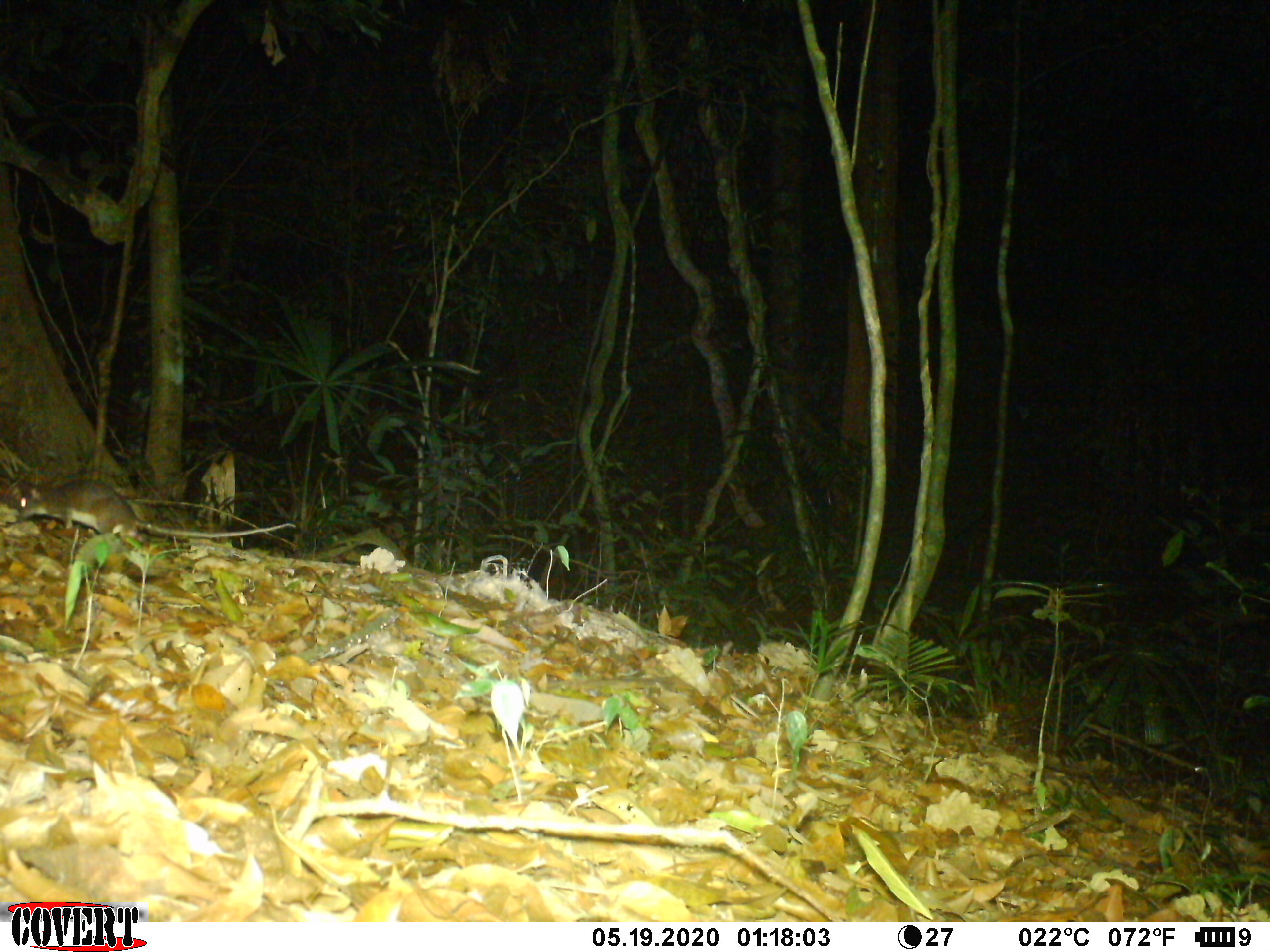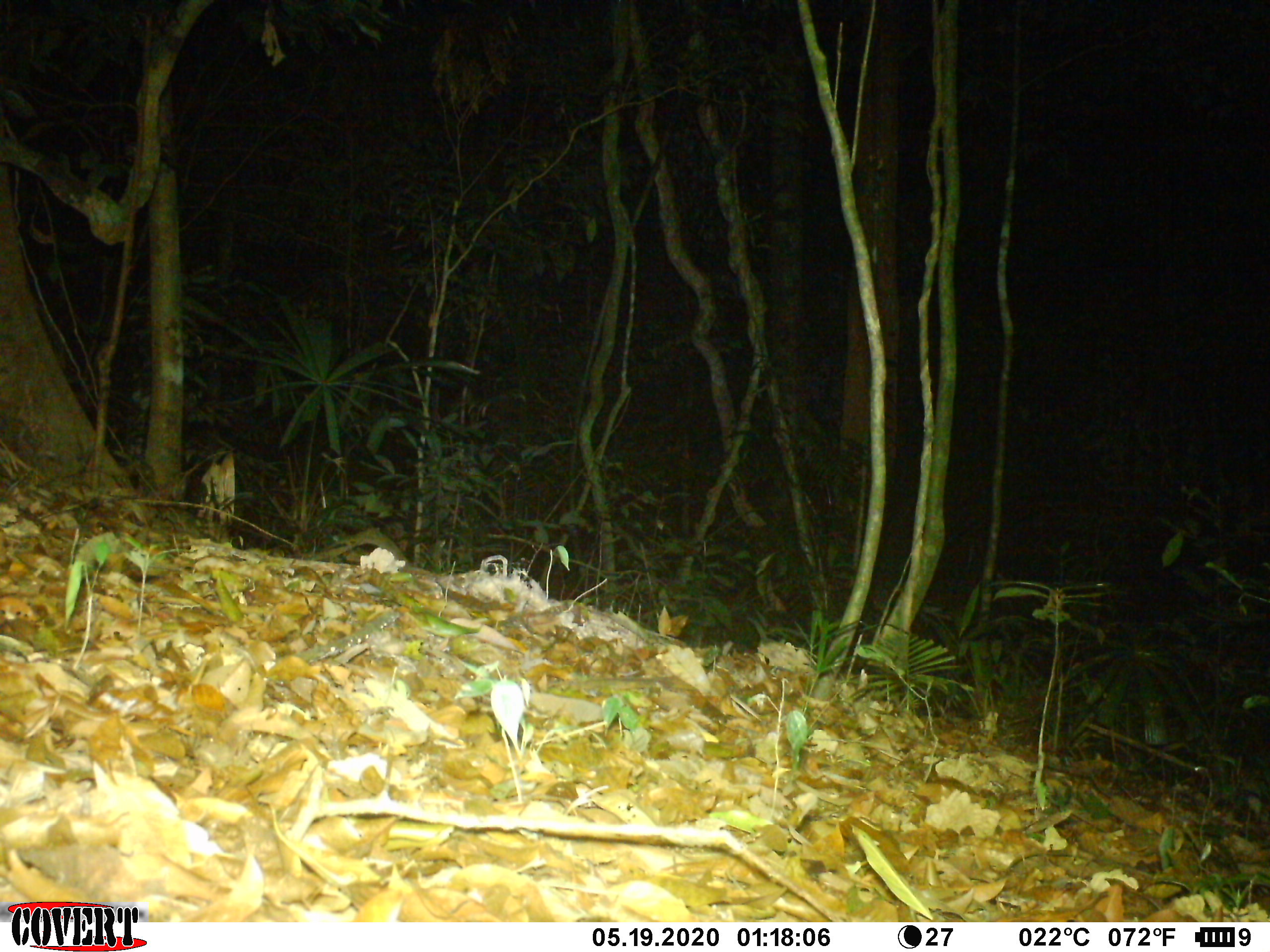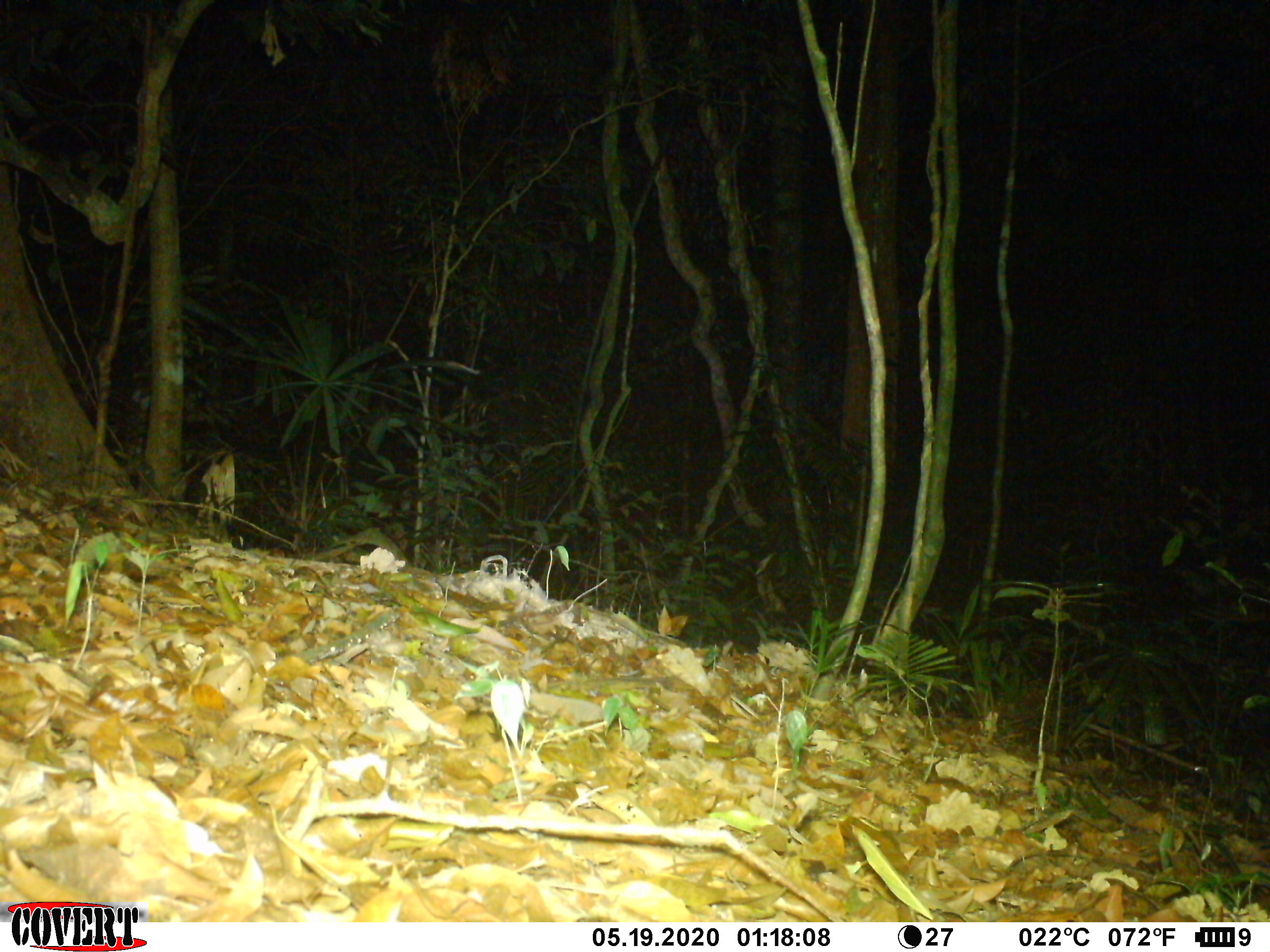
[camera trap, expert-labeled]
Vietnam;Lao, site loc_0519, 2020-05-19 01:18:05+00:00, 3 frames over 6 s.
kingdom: Animalia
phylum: Chordata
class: Mammalia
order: Rodentia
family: Muridae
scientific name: Muridae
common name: old-world mice and rats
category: unidentified murid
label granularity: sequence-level